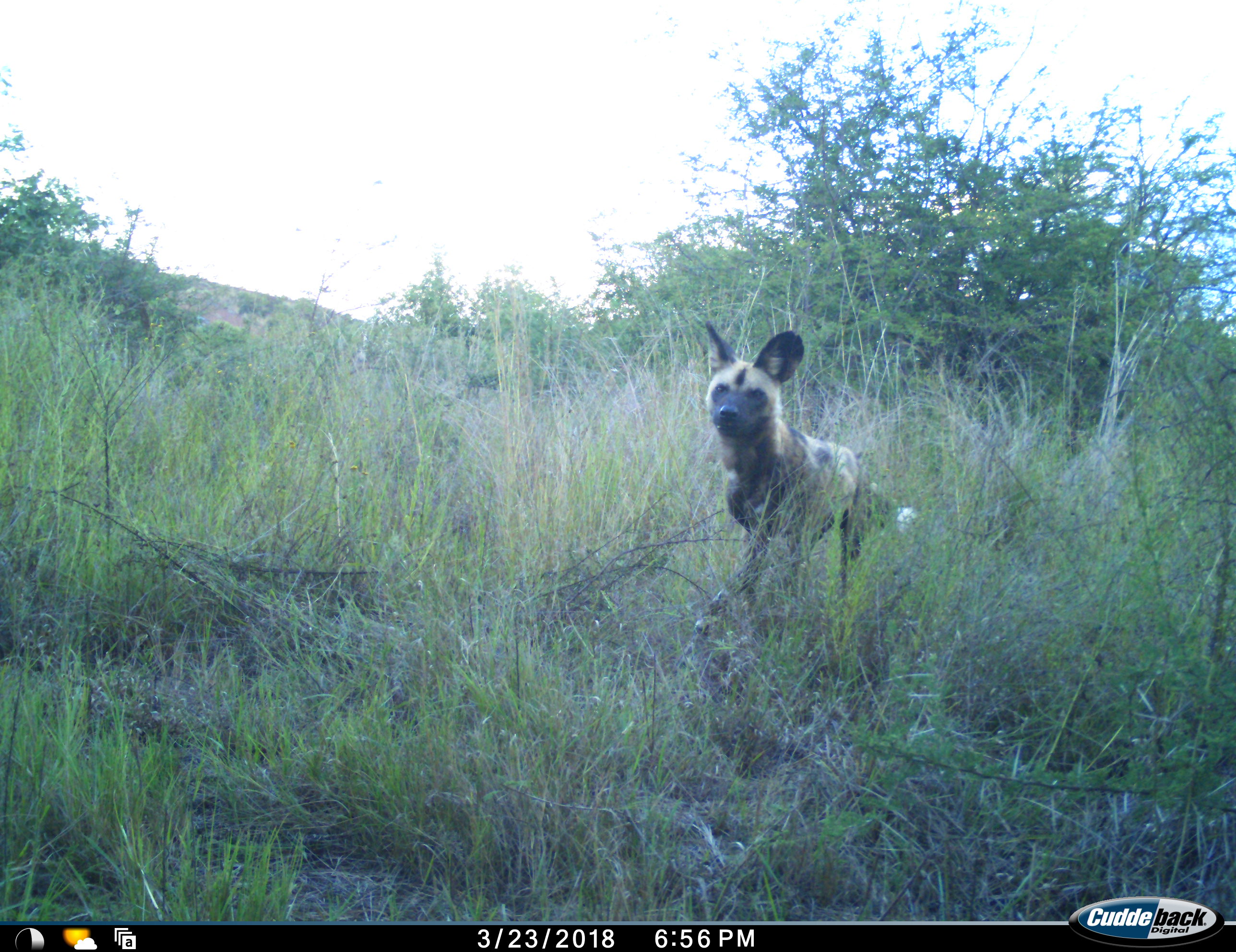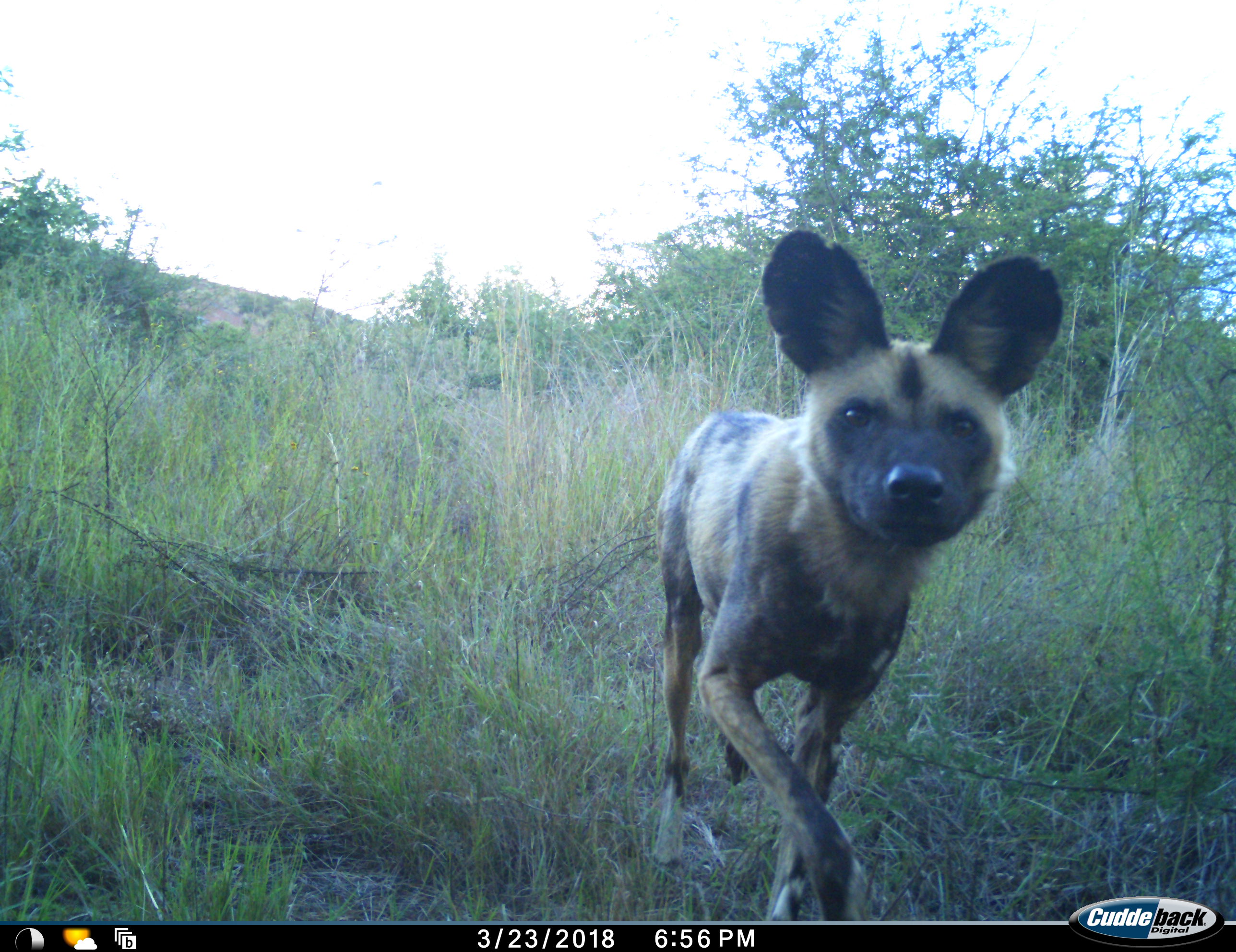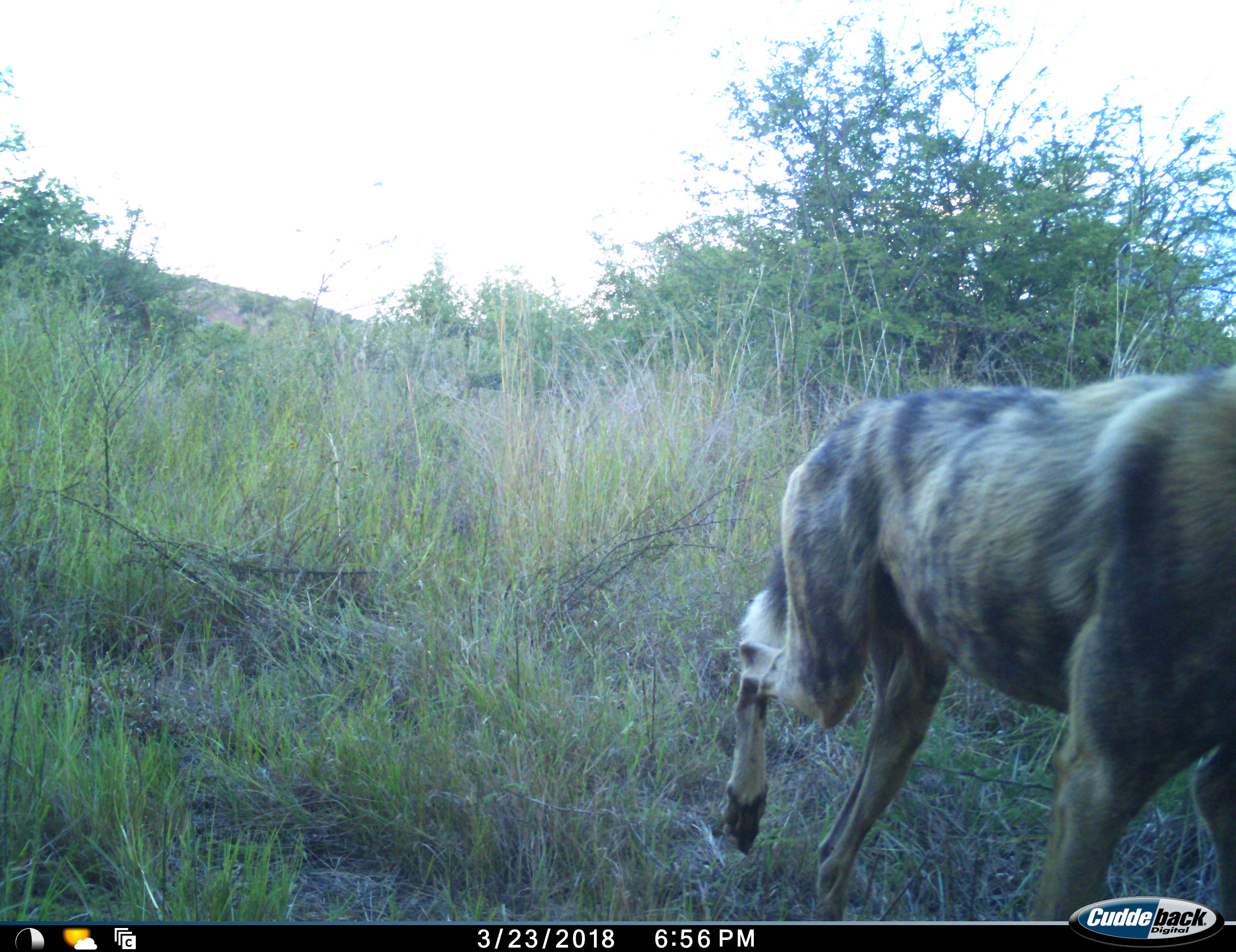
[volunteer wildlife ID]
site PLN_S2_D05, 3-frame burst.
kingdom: Animalia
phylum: Chordata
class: Mammalia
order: Carnivora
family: Canidae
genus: Lycaon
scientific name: Lycaon pictus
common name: african wild dog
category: wilddog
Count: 1.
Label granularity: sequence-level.